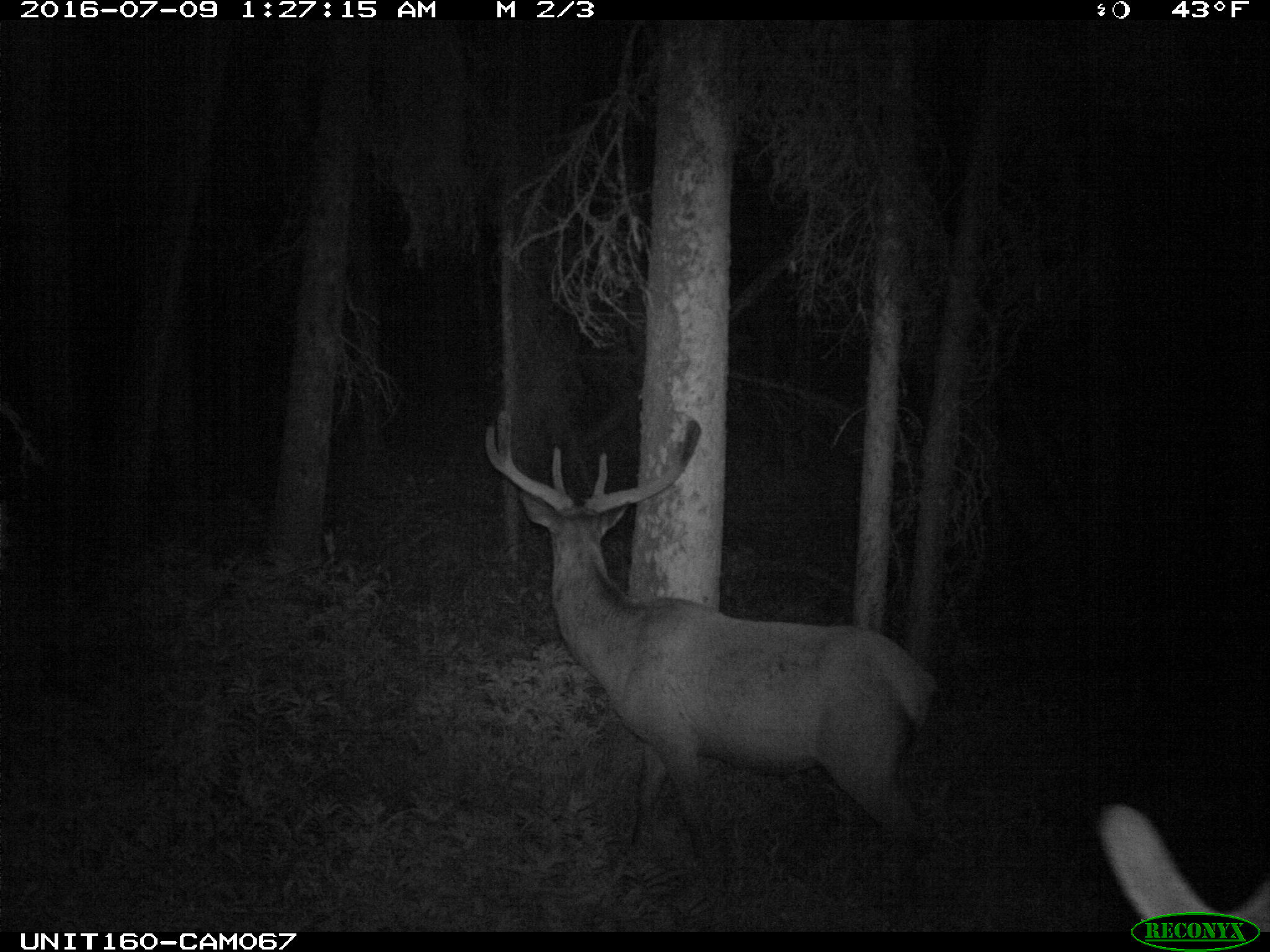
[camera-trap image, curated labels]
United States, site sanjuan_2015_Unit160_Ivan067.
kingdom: Animalia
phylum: Chordata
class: Mammalia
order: Artiodactyla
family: Cervidae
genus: Cervus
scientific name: Cervus elaphus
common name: red deer